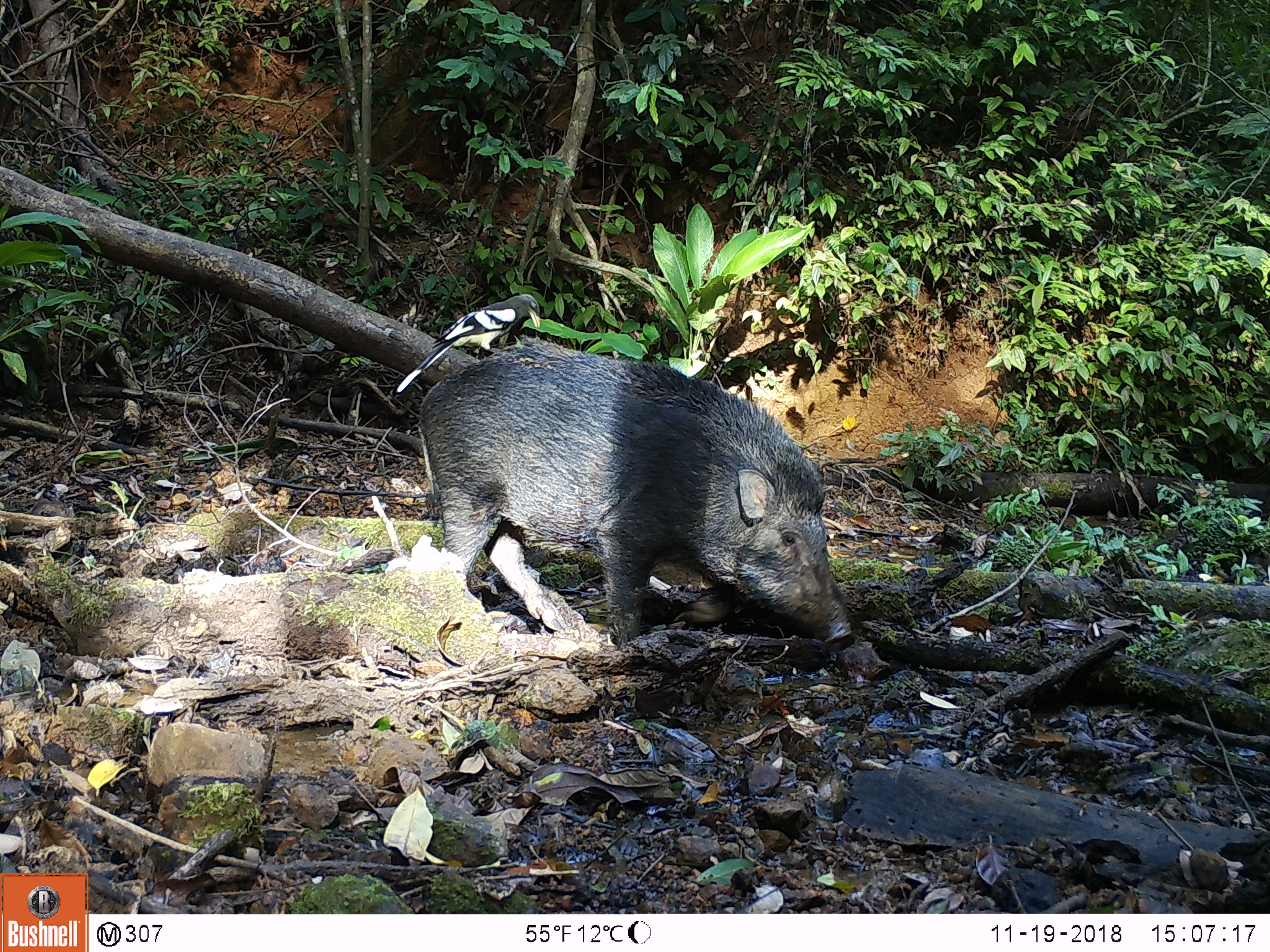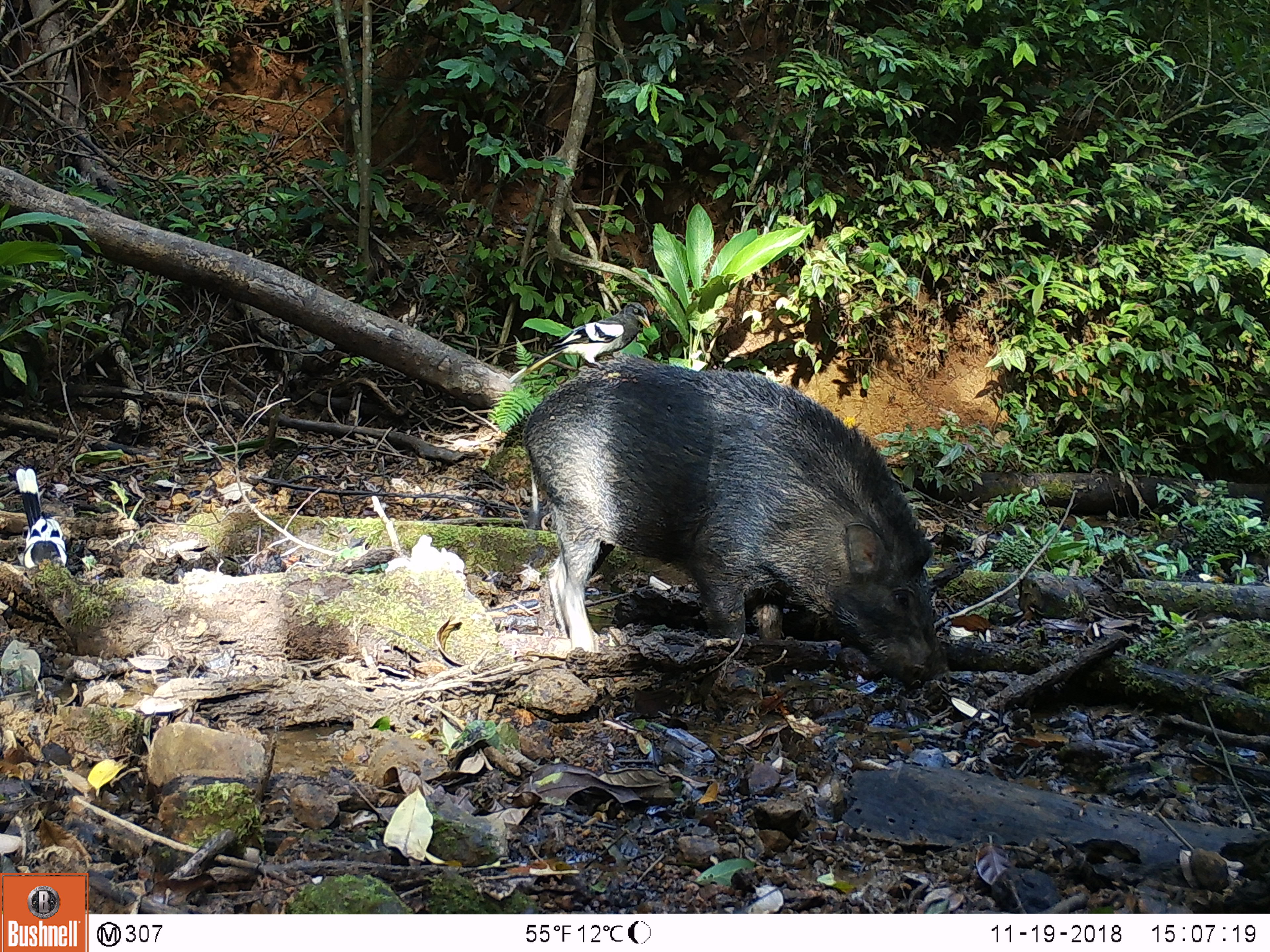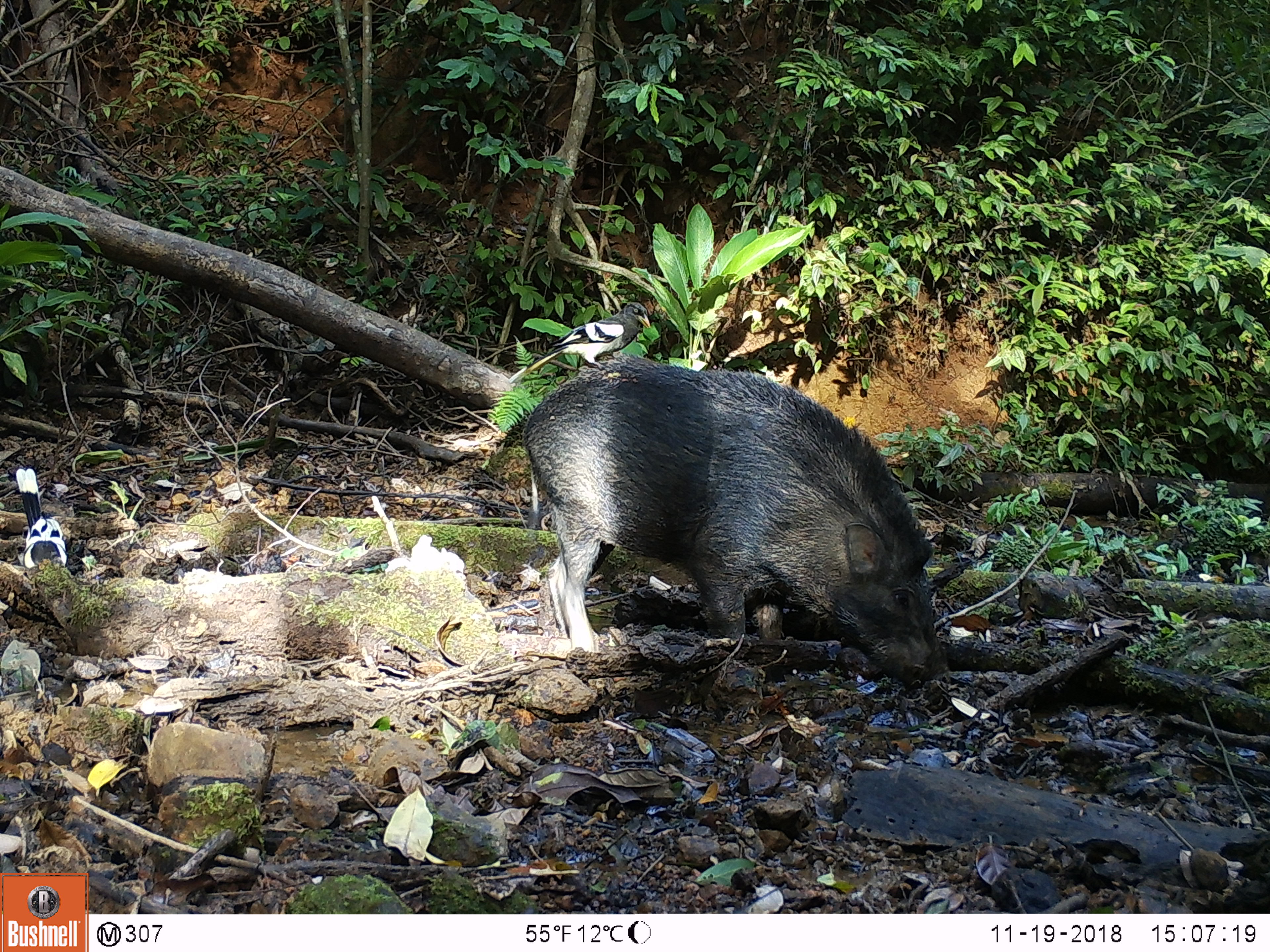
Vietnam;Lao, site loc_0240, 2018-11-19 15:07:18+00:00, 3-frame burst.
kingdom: Animalia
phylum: Chordata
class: Mammalia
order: Artiodactyla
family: Suidae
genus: Sus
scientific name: Sus scrofa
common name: eurasian wild pig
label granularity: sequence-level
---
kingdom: Animalia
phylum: Chordata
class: Aves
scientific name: Aves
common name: bird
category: unidentified bird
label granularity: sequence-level